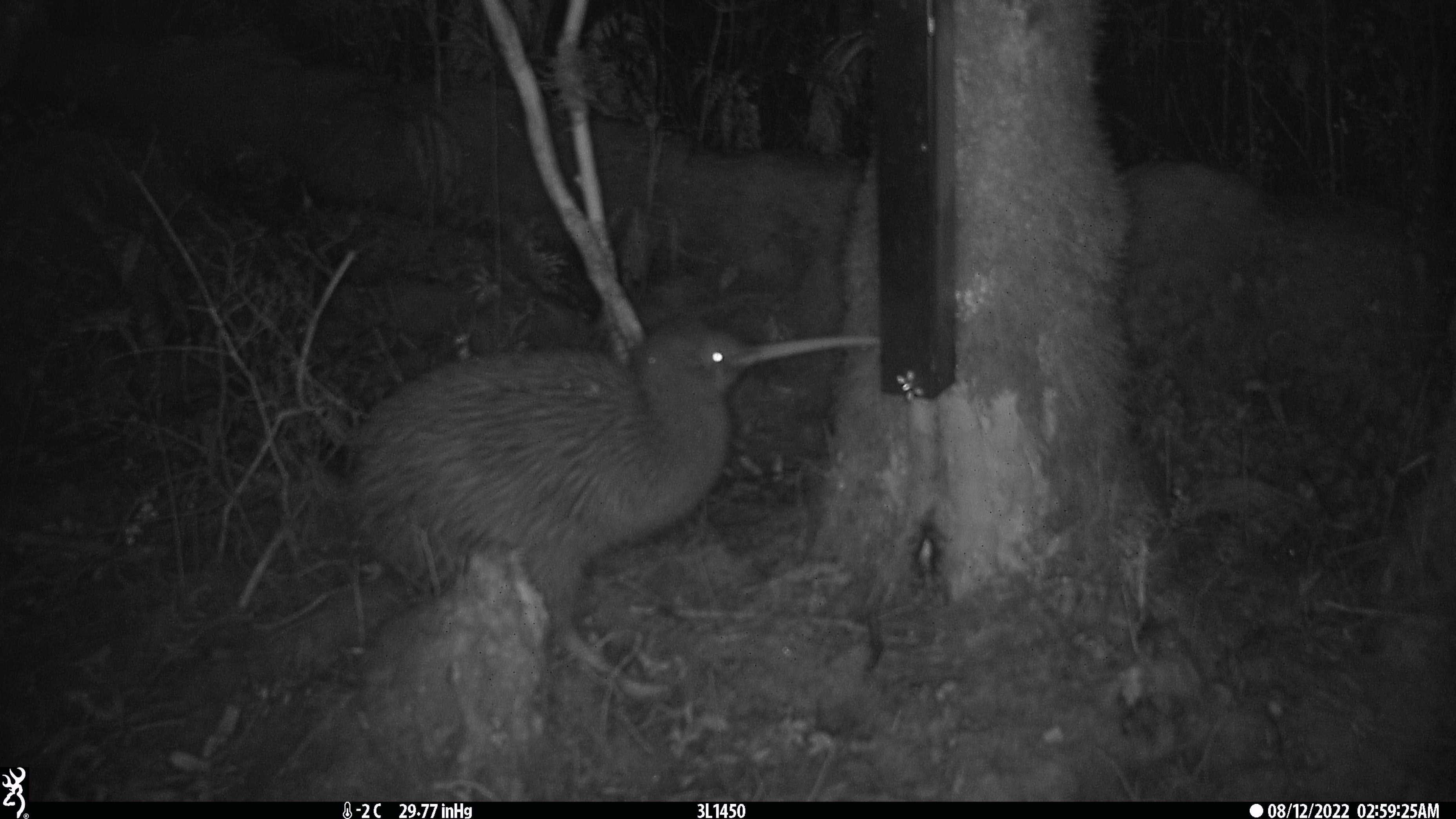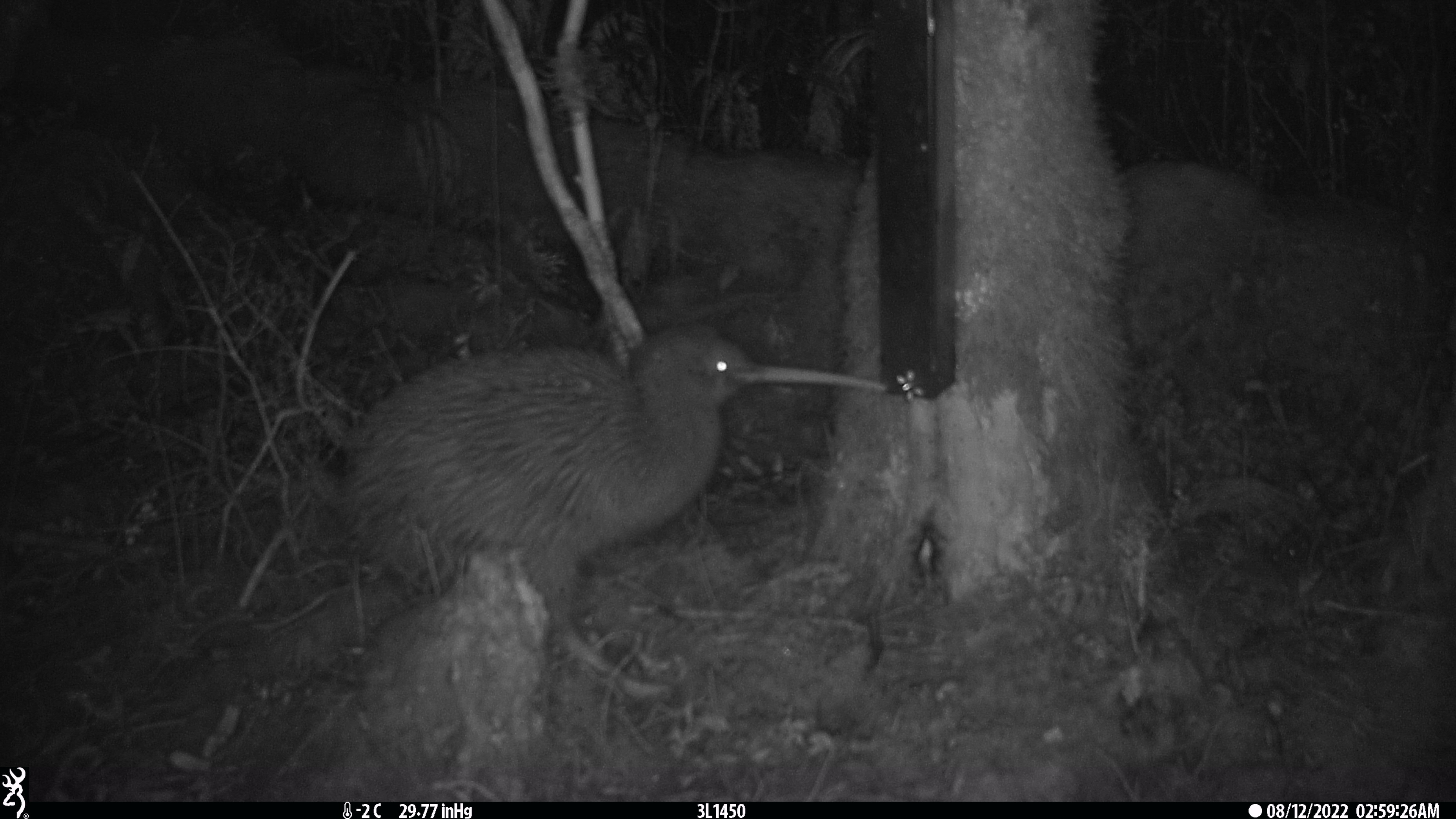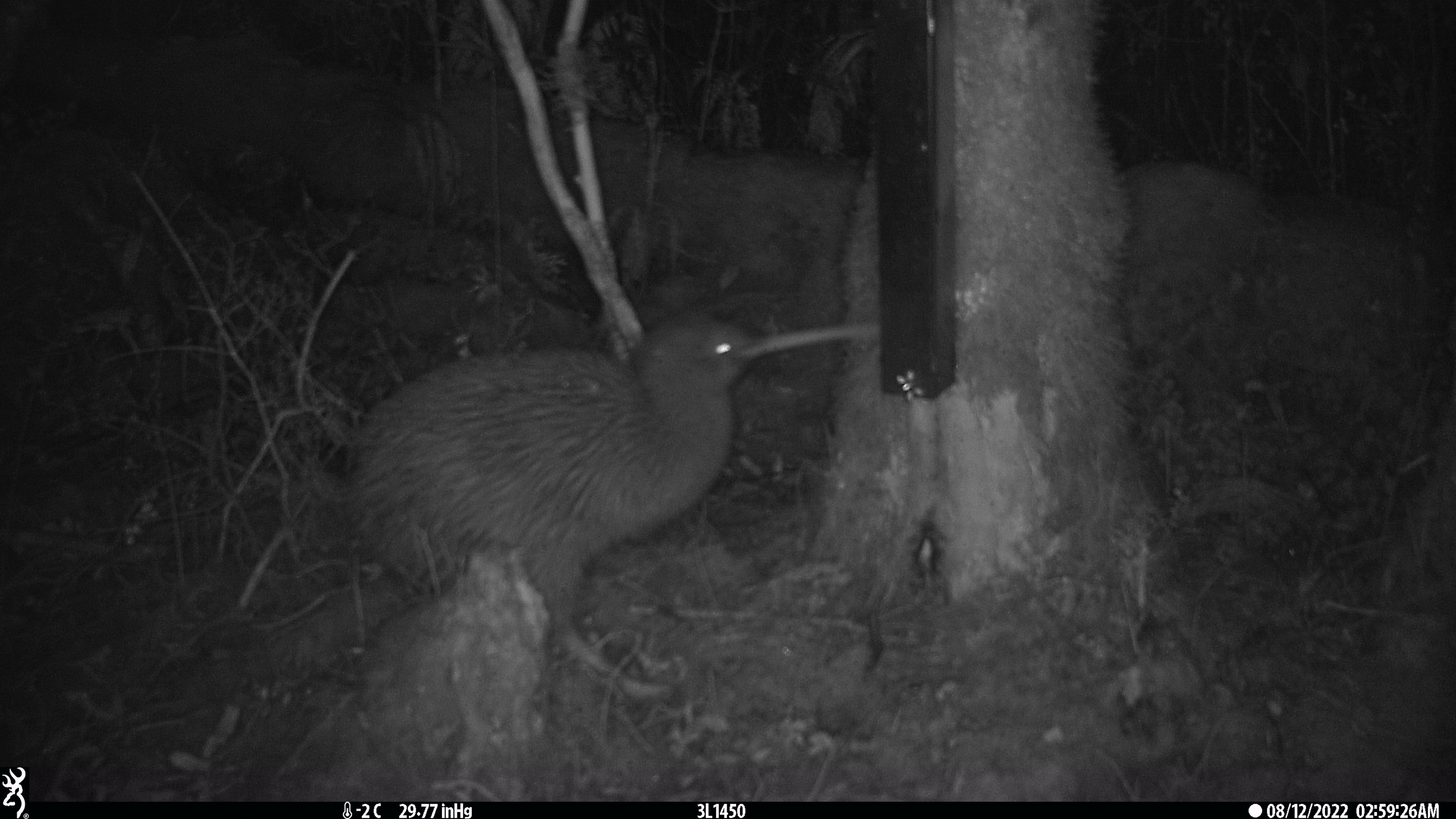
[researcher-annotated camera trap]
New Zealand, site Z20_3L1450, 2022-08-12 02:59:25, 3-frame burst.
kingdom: Animalia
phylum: Chordata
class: Aves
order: Apterygiformes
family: Apterygidae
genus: Apteryx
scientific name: Apteryx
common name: kiwi